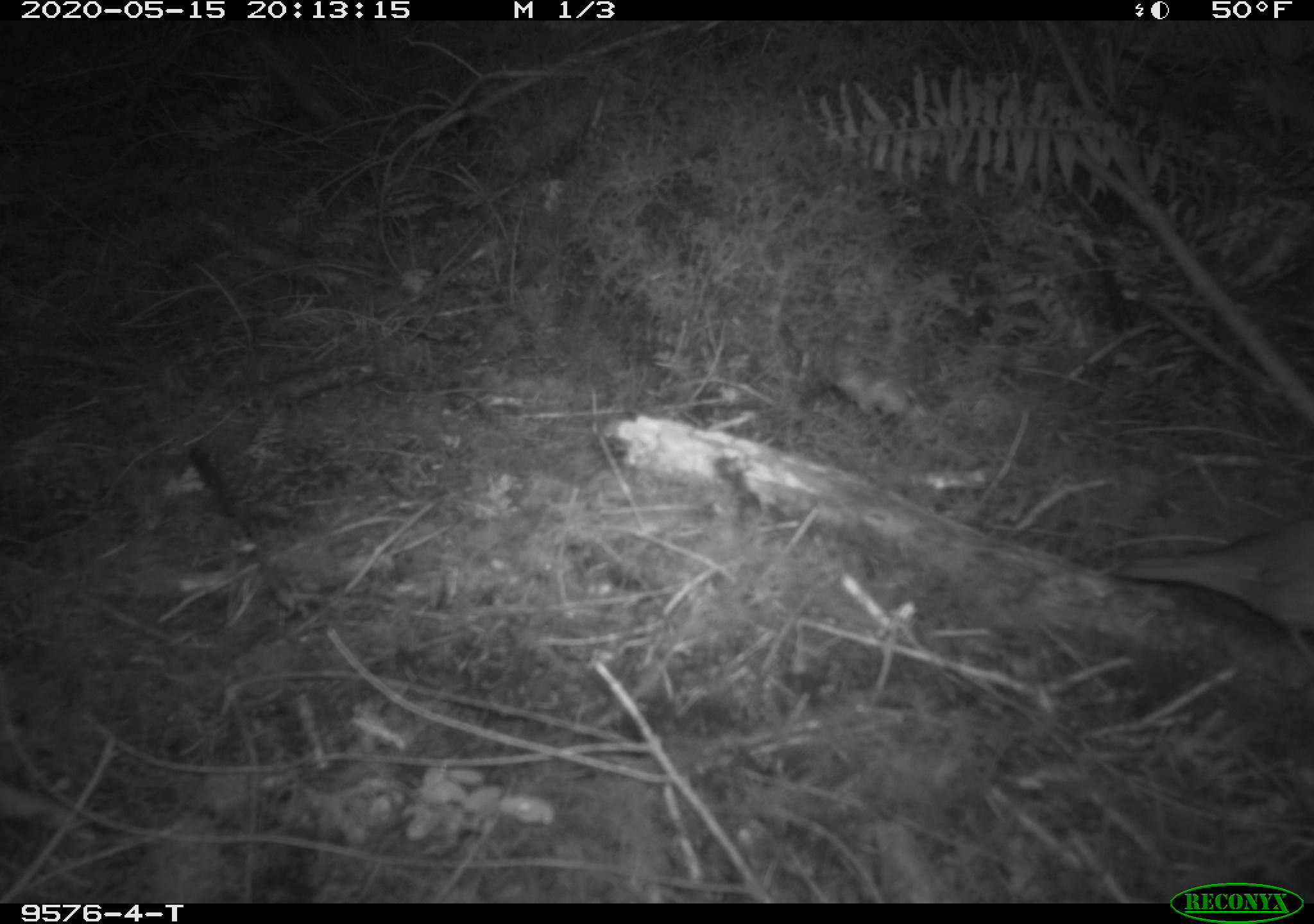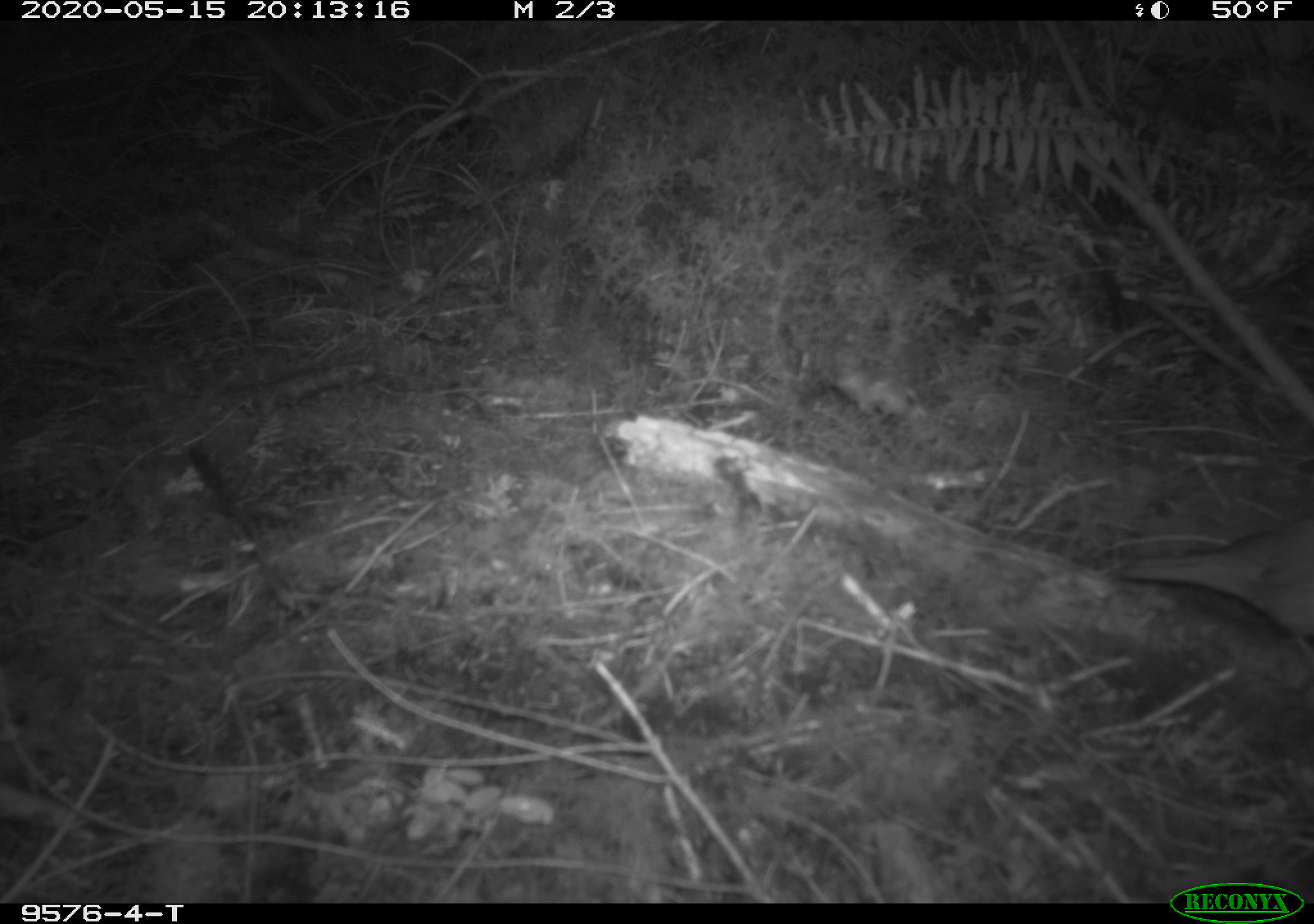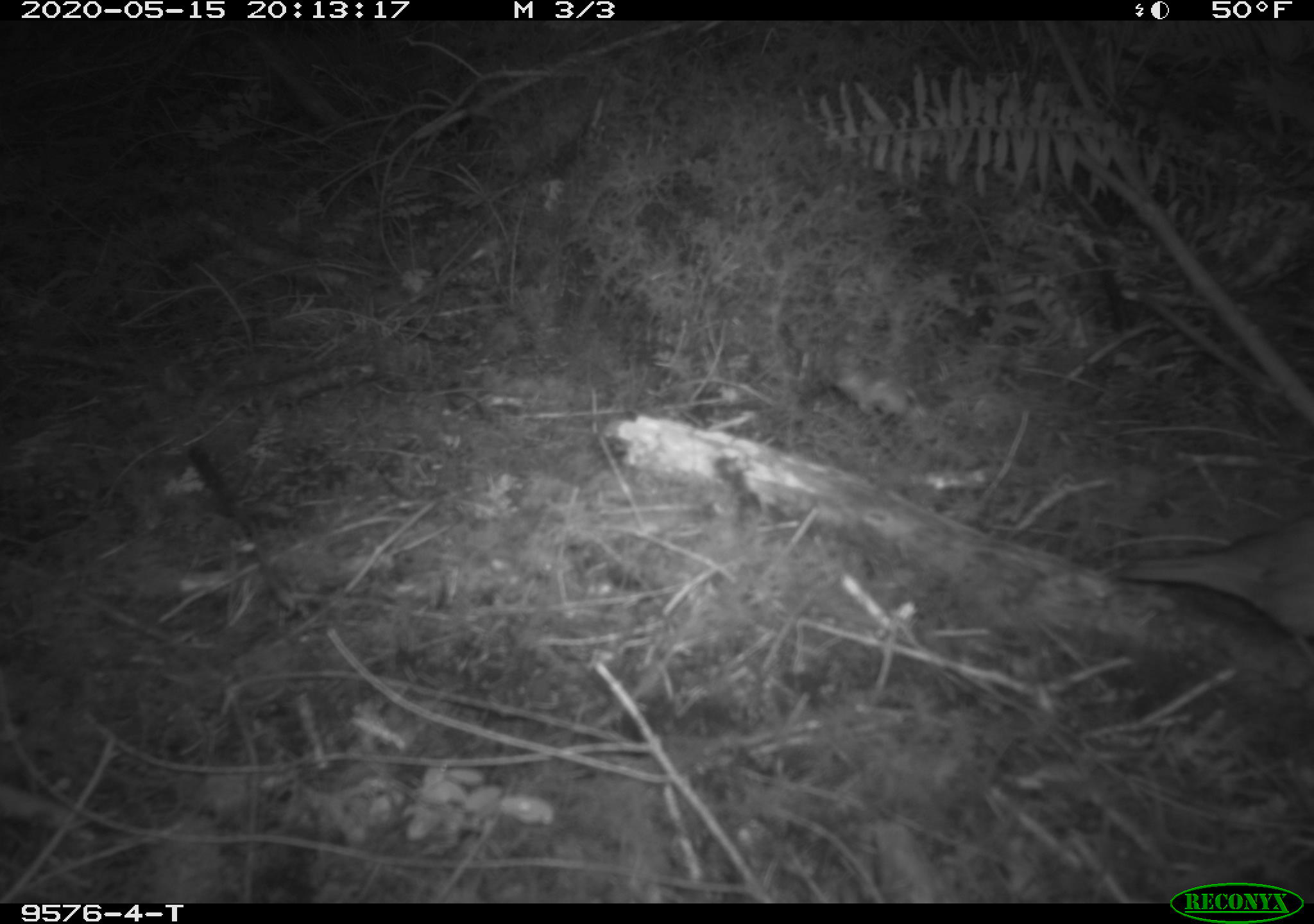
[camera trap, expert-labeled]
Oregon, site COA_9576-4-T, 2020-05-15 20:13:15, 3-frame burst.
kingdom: Animalia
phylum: Chordata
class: Aves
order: Passeriformes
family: Turdidae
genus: Catharus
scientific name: Catharus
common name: brown thrushes and nightingale-thrushes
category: catharus species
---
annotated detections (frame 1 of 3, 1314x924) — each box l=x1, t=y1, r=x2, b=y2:
catharus species: l=1110, t=519, r=1311, b=651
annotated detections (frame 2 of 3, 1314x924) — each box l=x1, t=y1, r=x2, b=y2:
catharus species: l=1128, t=522, r=1309, b=629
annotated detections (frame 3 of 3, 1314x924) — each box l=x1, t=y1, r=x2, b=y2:
catharus species: l=1120, t=521, r=1307, b=648